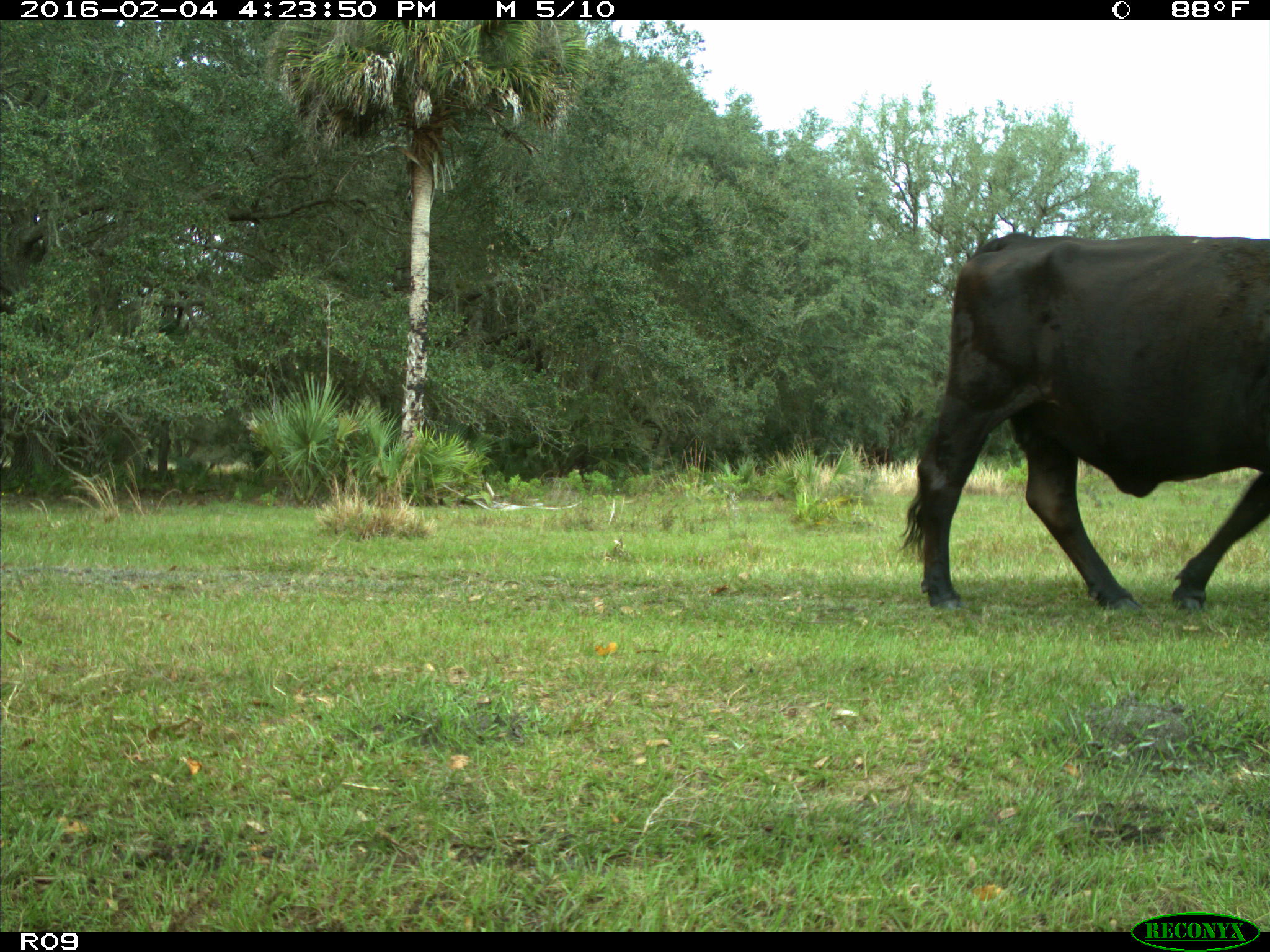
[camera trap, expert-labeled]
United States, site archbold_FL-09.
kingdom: Animalia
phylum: Chordata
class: Mammalia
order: Artiodactyla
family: Bovidae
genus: Bos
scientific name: Bos taurus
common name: domestic cow